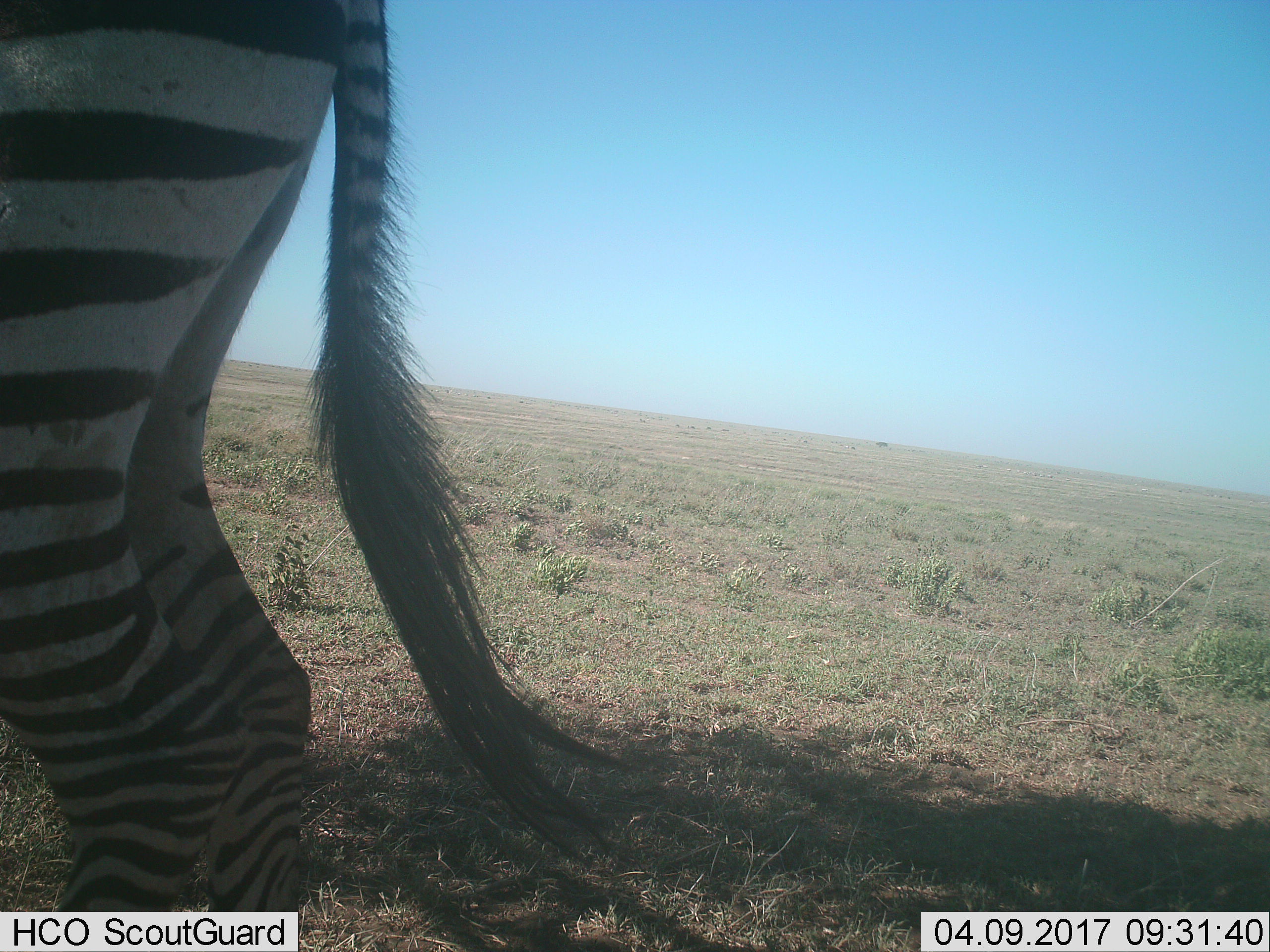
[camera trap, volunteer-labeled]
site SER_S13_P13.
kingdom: Animalia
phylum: Chordata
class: Mammalia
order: Perissodactyla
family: Equidae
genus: Equus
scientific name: Equus quagga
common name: plains zebra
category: zebraplains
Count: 1.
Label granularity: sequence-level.